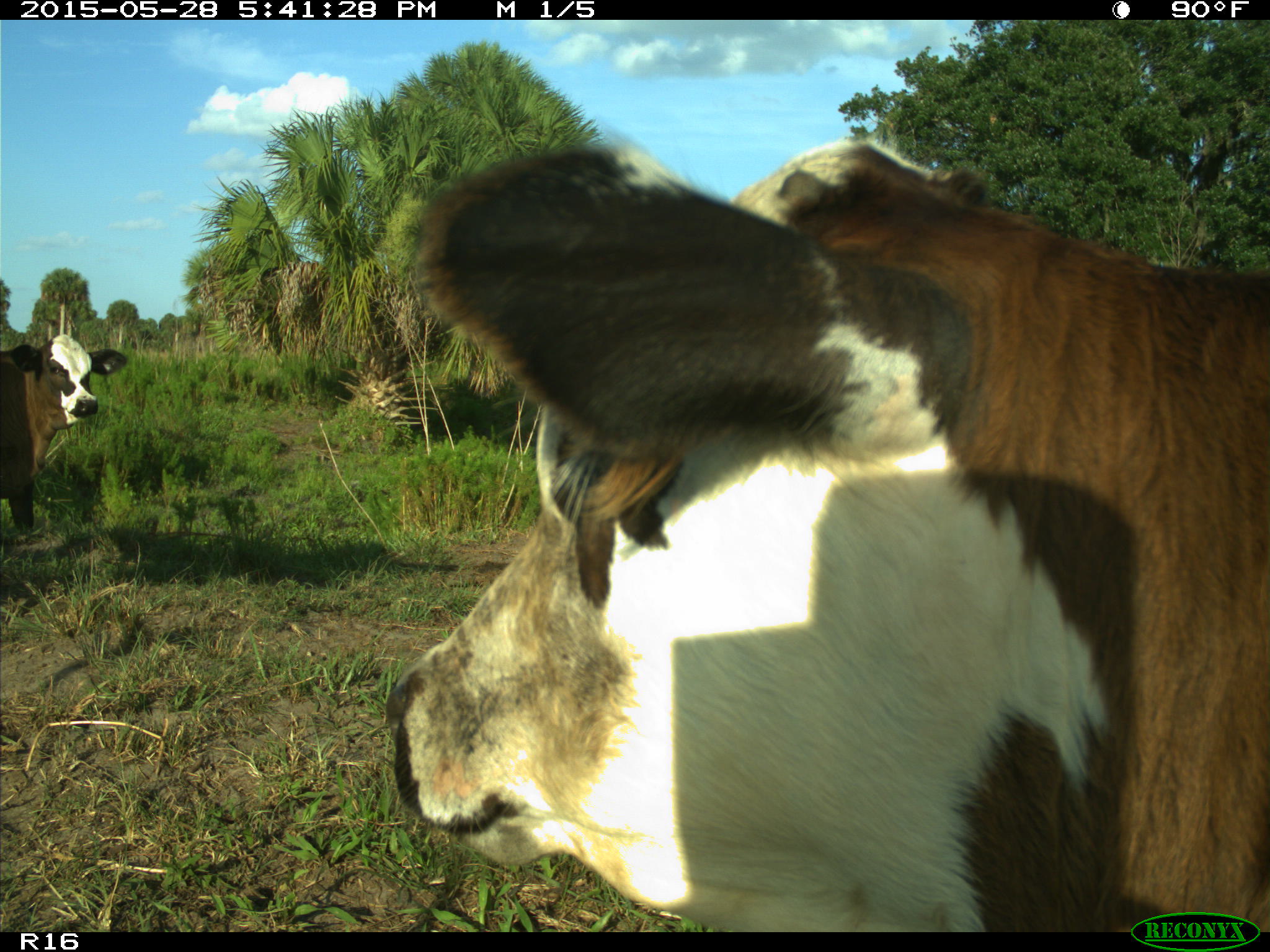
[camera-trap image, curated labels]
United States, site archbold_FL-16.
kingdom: Animalia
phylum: Chordata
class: Mammalia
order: Artiodactyla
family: Bovidae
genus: Bos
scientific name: Bos taurus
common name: domestic cow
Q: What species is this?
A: Bos taurus (domestic cow).